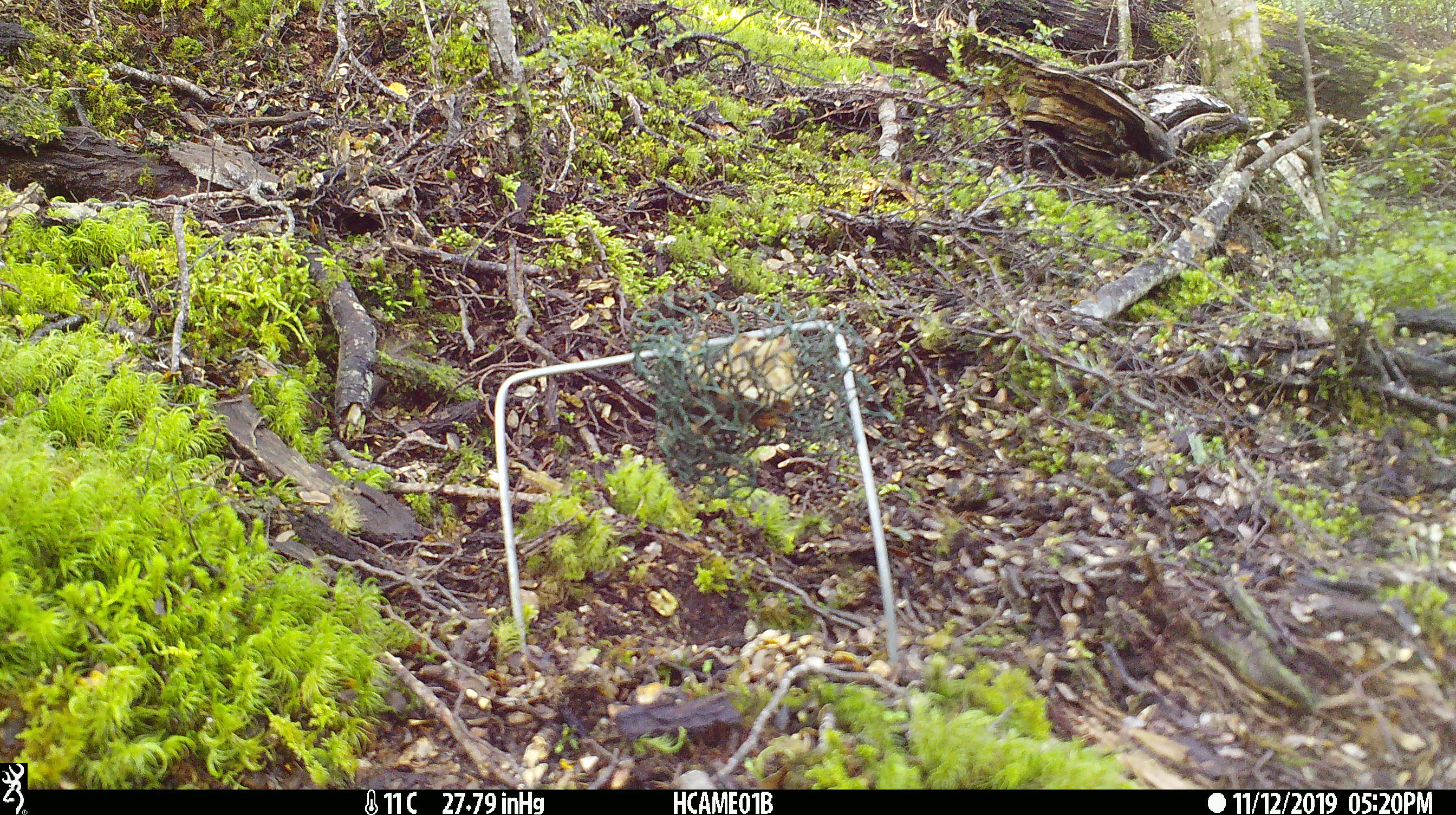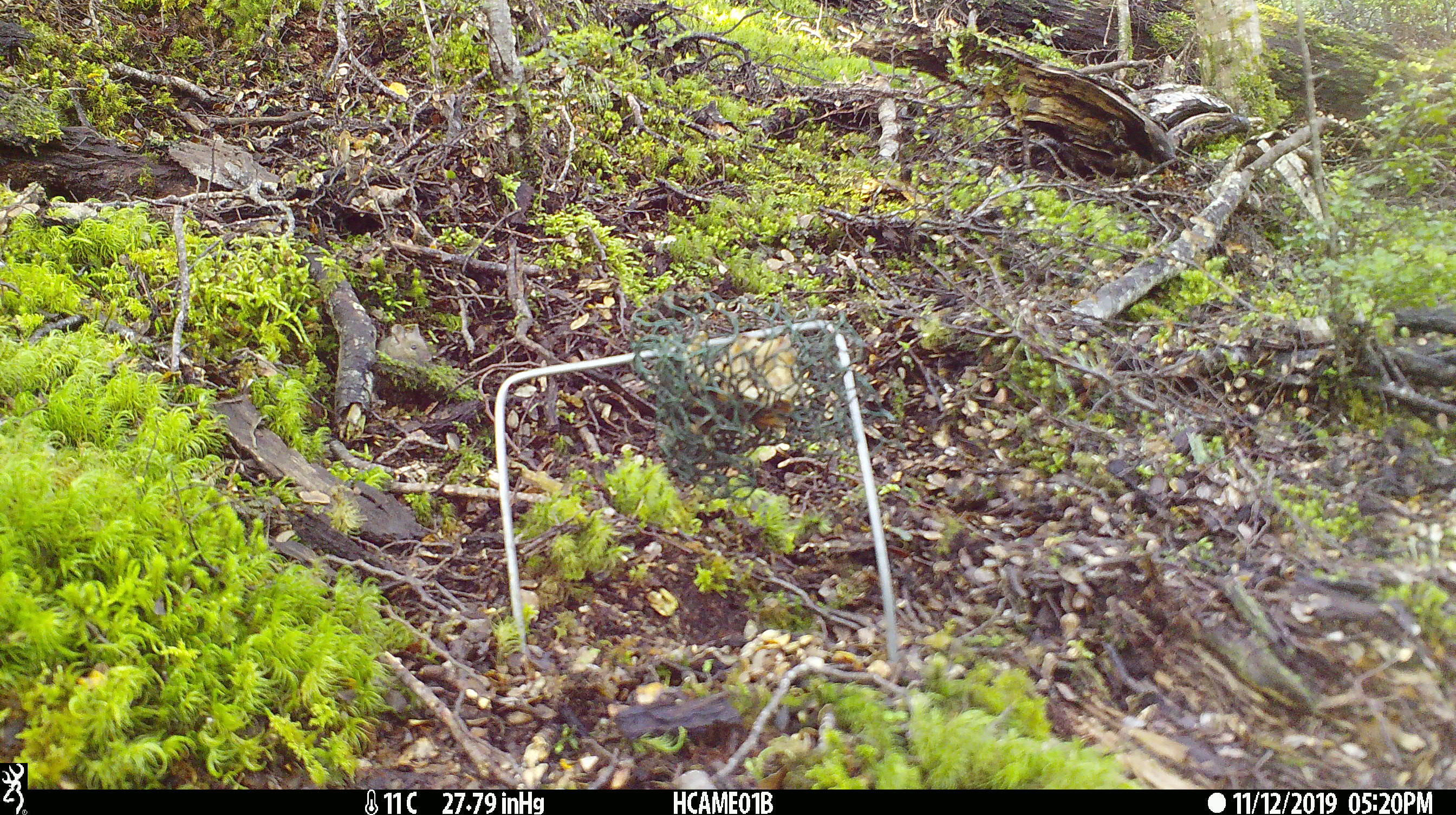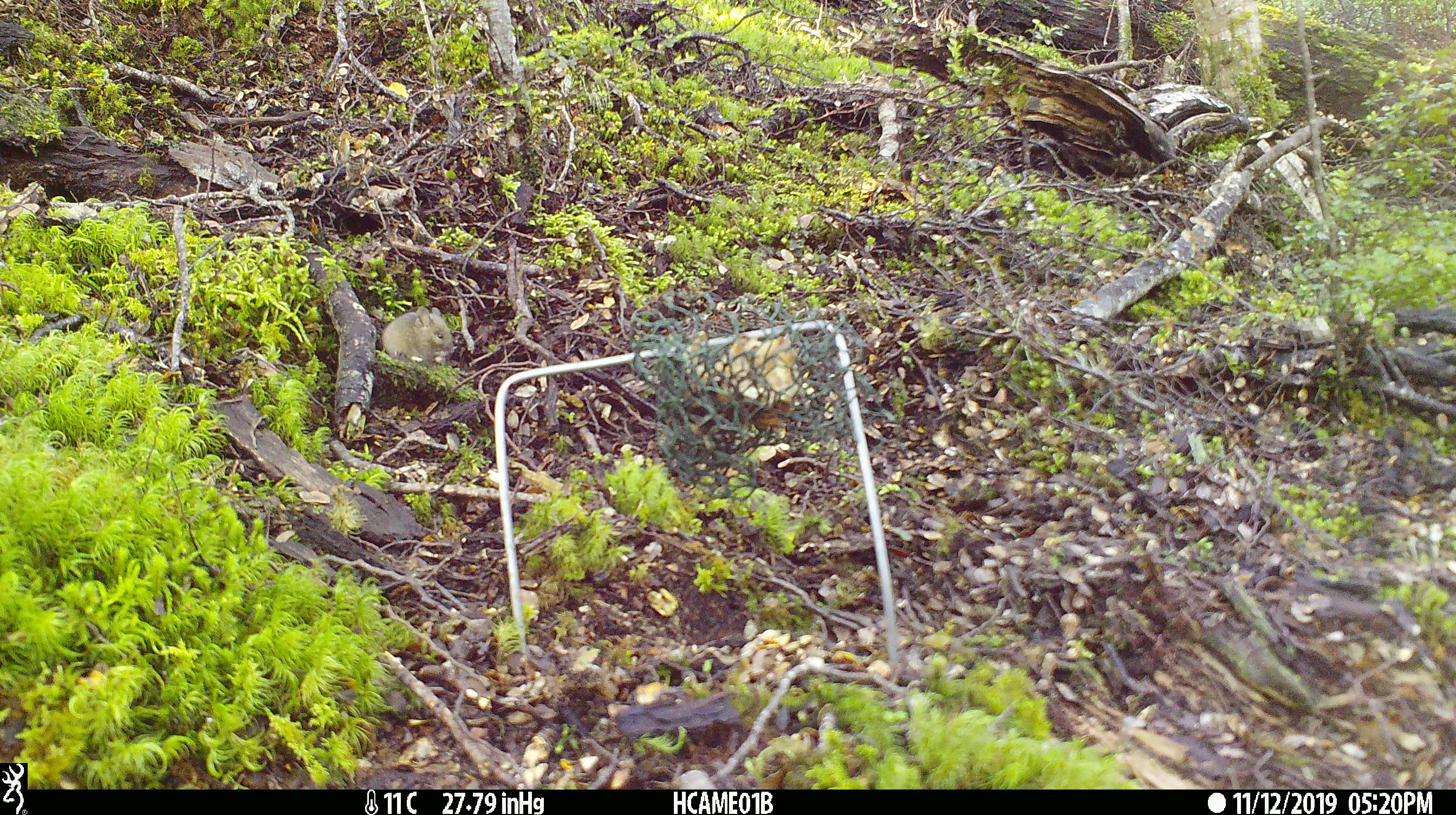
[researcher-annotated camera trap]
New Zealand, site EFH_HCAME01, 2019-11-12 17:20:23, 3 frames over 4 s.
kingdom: Animalia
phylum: Chordata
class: Mammalia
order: Rodentia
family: Muridae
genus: Mus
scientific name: Mus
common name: mouse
Mouse (Mus).